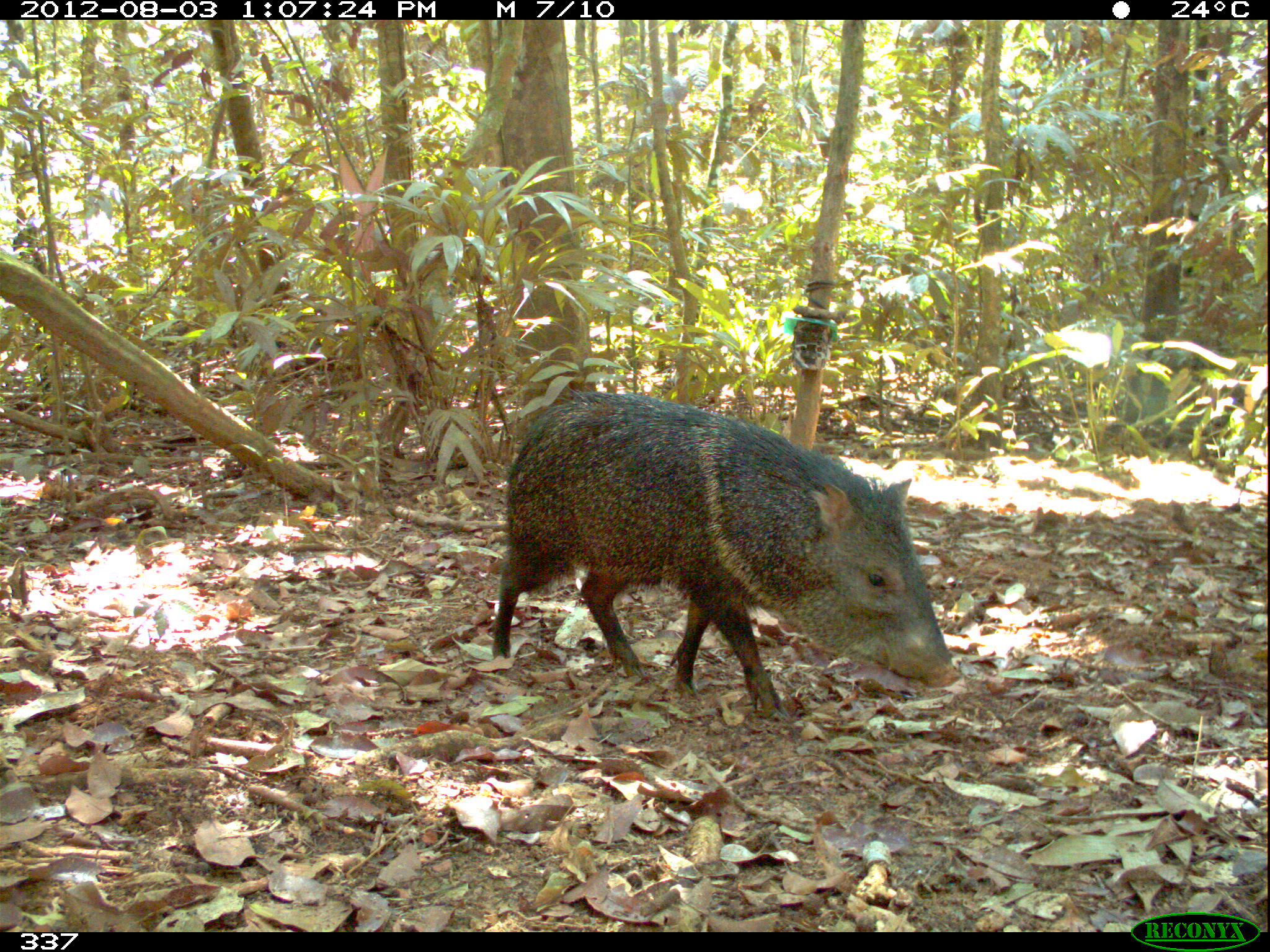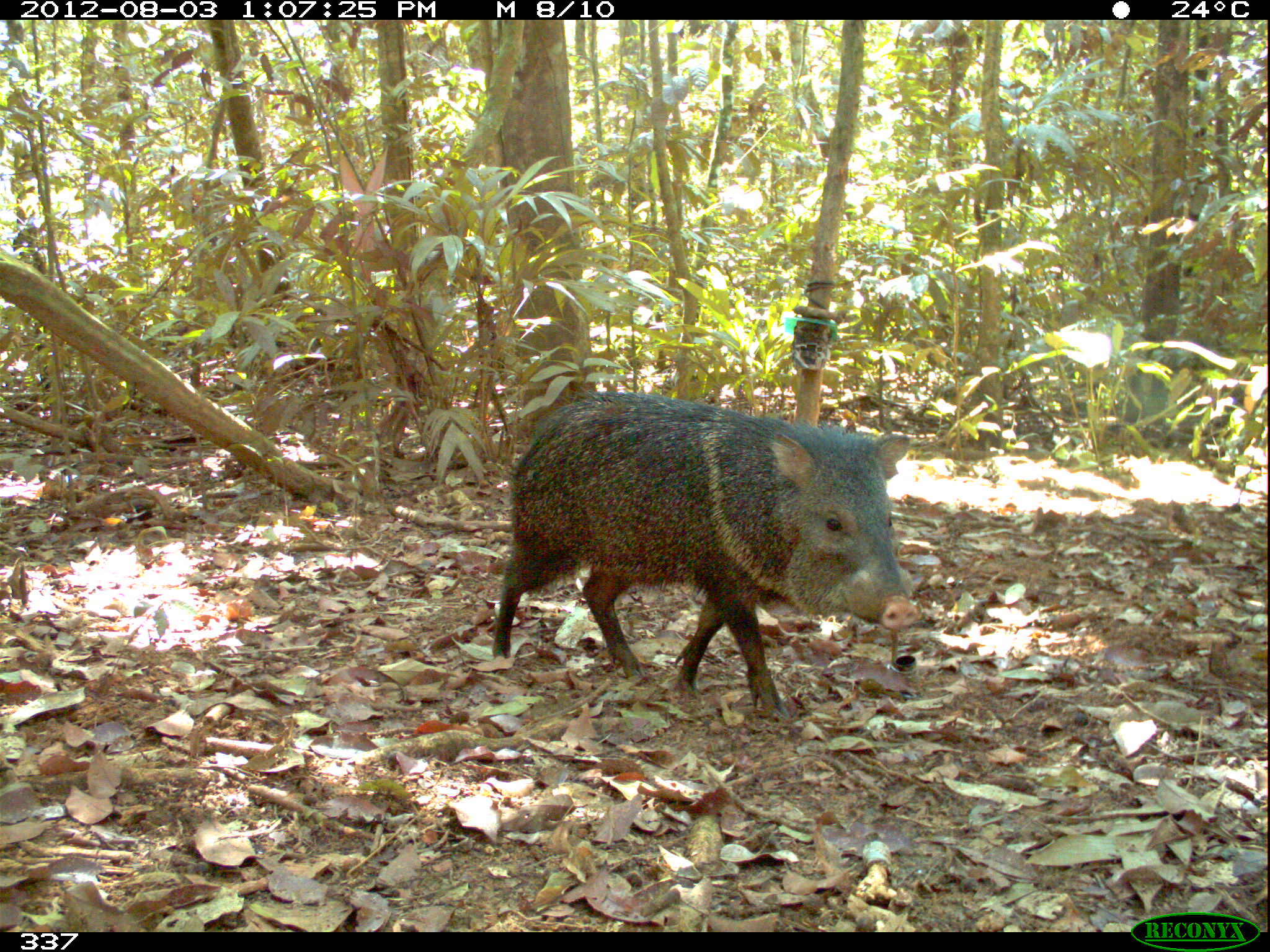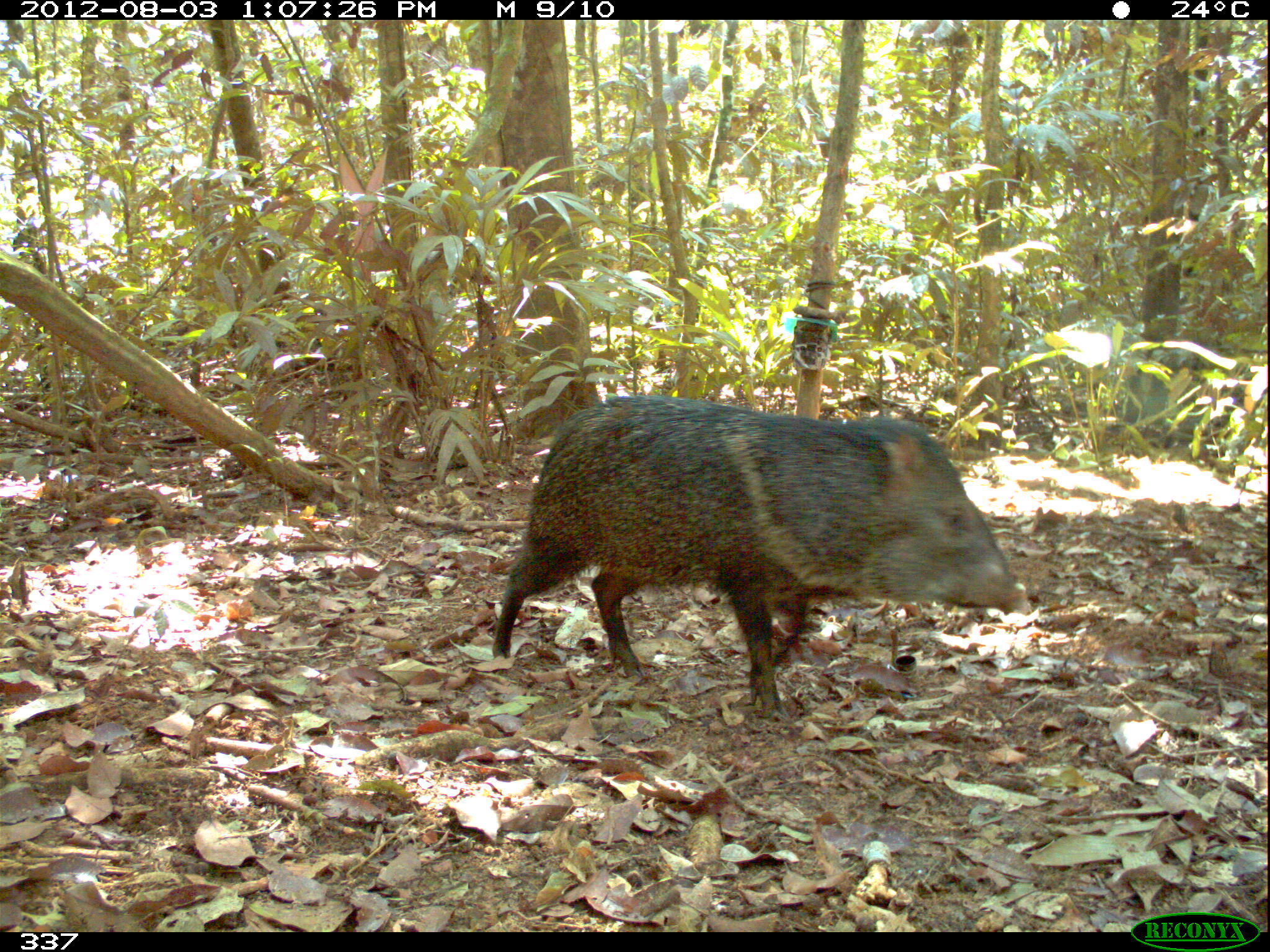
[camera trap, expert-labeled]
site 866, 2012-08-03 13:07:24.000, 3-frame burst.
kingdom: Animalia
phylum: Chordata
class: Mammalia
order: Artiodactyla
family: Tayassuidae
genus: Pecari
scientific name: Pecari tajacu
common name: collared peccary